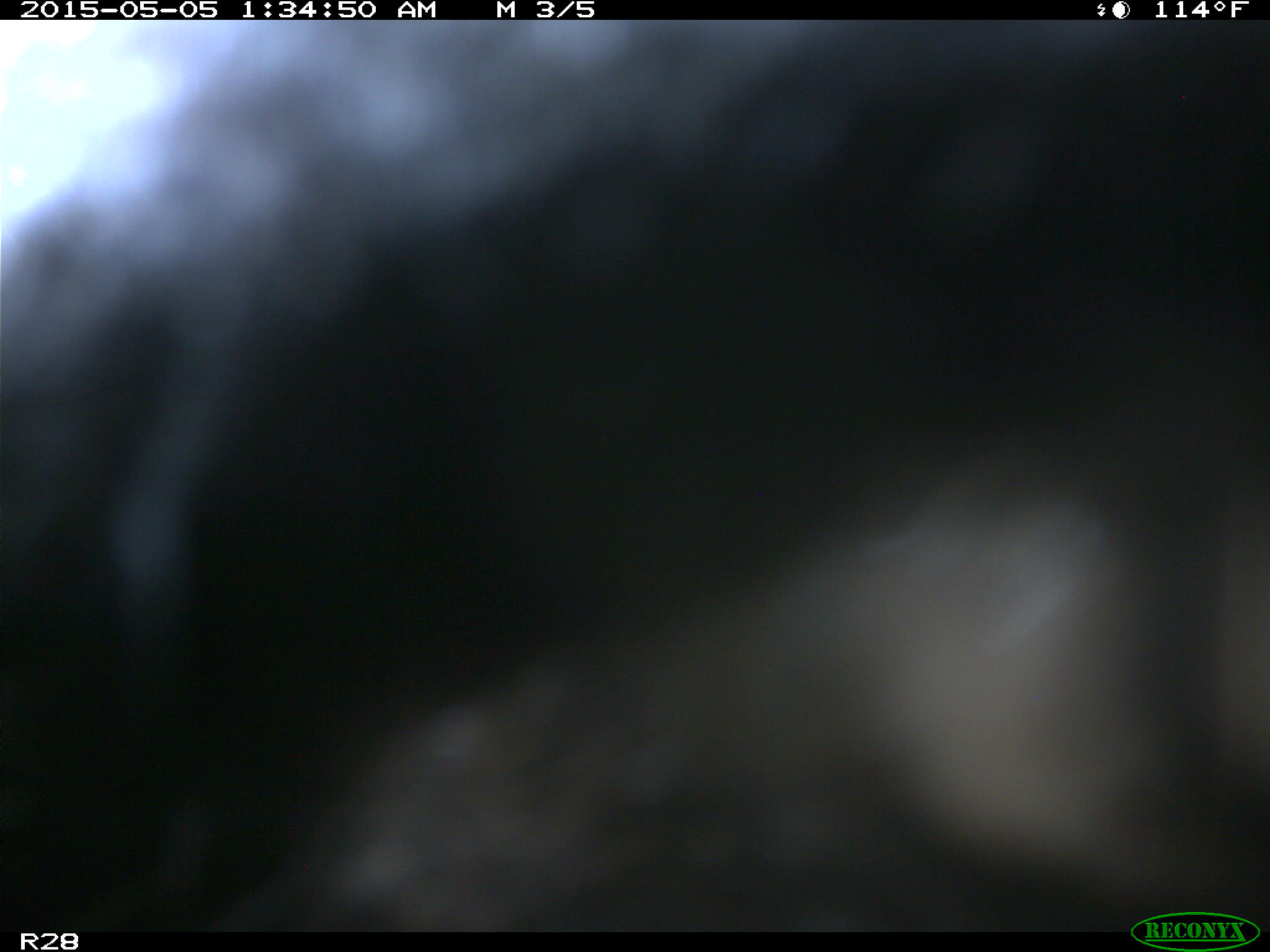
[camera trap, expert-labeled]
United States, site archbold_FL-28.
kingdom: Animalia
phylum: Chordata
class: Mammalia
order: Artiodactyla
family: Bovidae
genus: Bos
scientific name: Bos taurus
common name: domestic cow